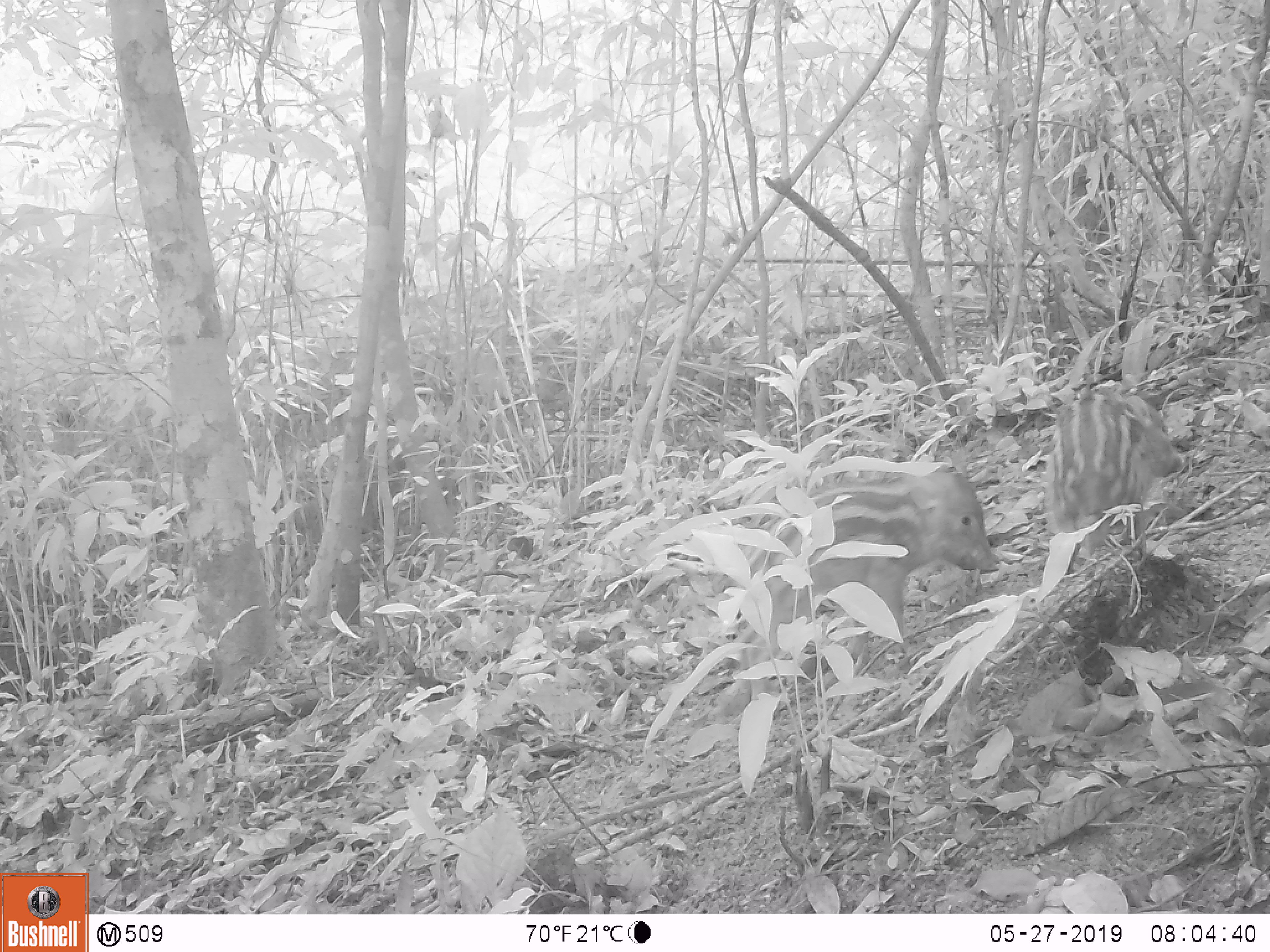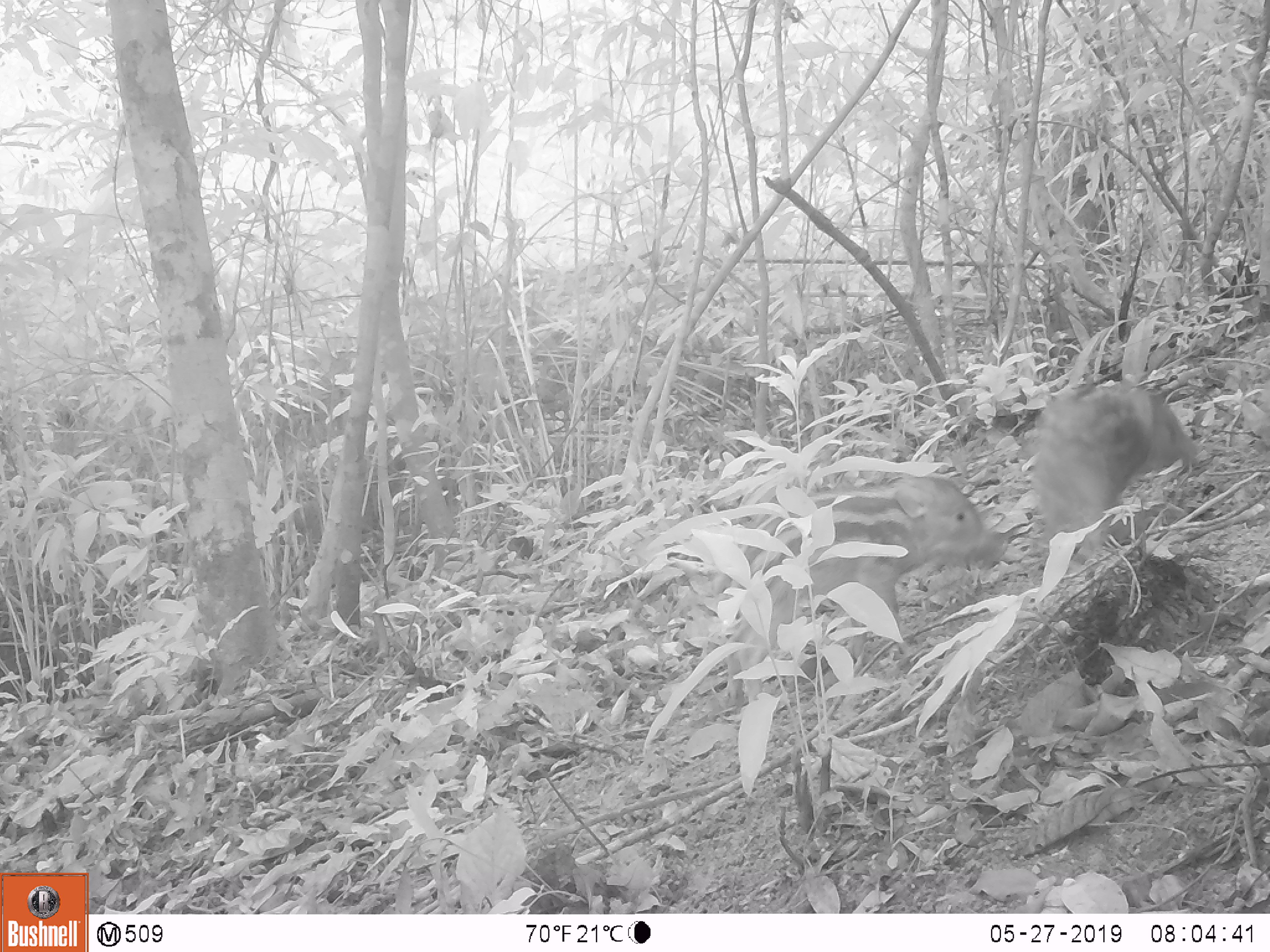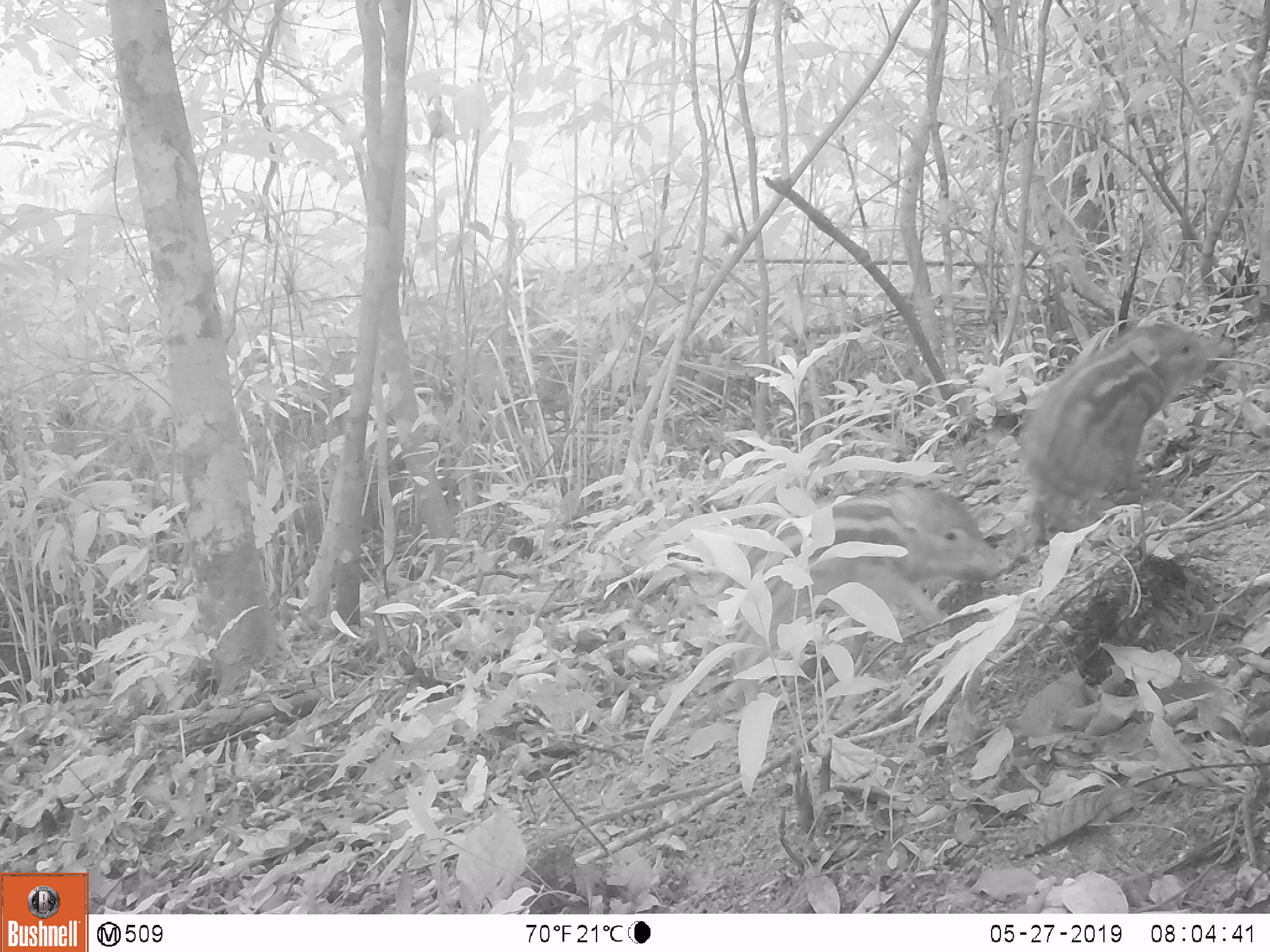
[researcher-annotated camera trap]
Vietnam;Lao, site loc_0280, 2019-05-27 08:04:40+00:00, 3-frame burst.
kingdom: Animalia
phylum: Chordata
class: Mammalia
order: Artiodactyla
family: Suidae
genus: Sus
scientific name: Sus scrofa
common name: eurasian wild pig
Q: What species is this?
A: Eurasian wild pig (Sus scrofa).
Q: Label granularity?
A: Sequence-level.